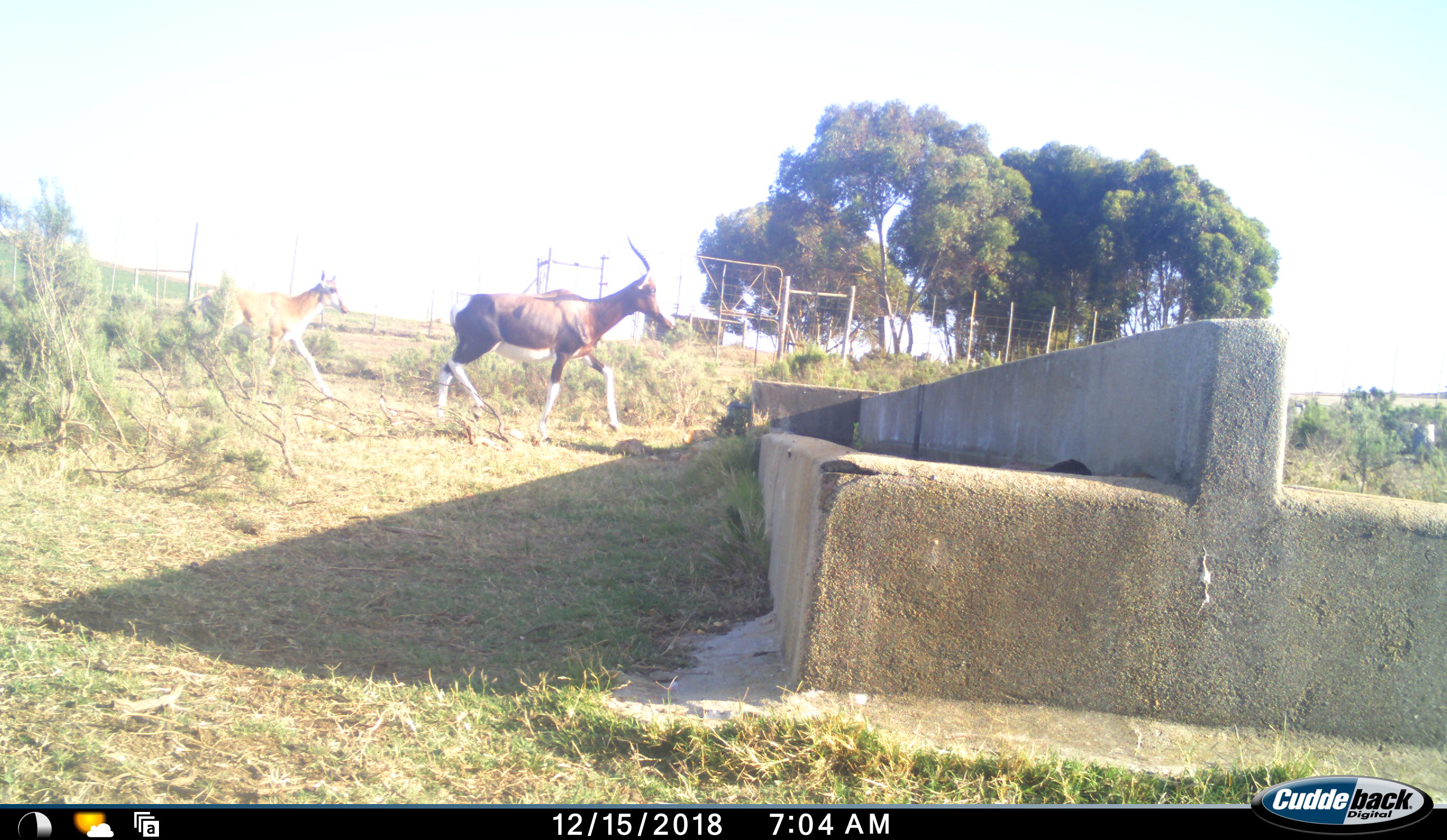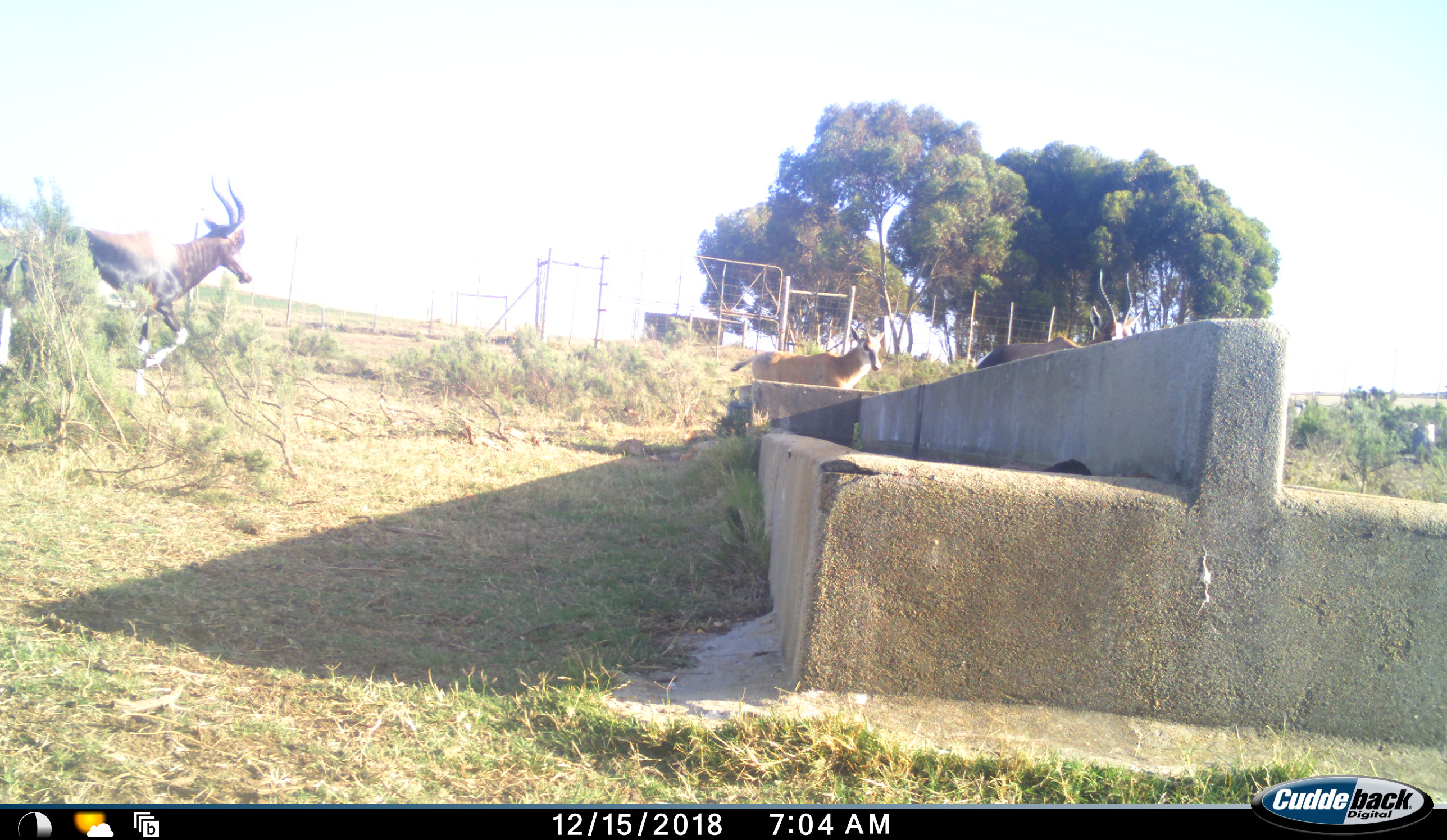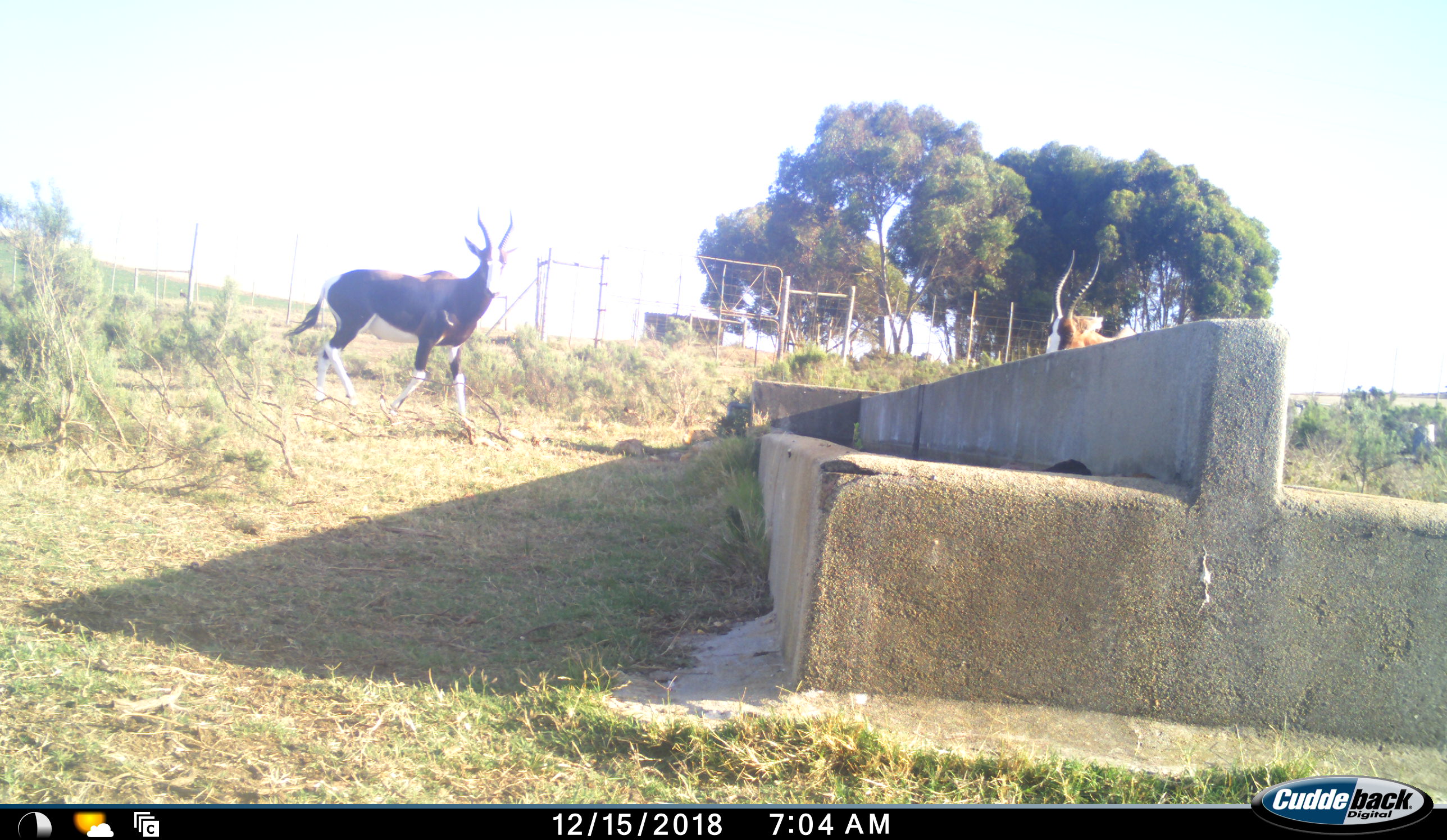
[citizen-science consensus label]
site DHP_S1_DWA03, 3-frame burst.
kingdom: Animalia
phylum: Chordata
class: Mammalia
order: Artiodactyla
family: Bovidae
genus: Damaliscus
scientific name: Damaliscus pygargus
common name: bontebok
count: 3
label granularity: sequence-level